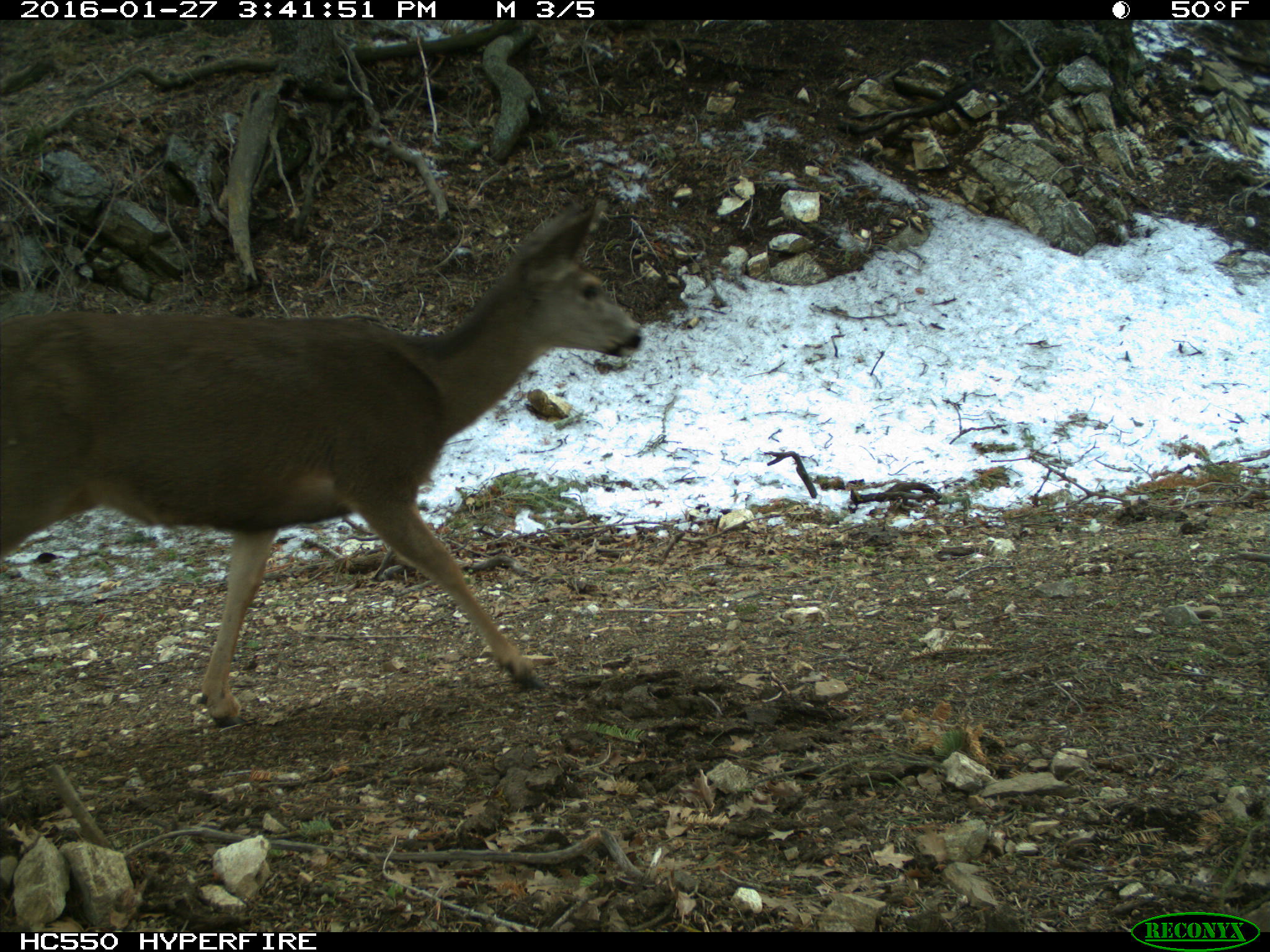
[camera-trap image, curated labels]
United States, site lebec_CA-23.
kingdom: Animalia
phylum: Chordata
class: Mammalia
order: Artiodactyla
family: Cervidae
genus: Odocoileus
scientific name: Odocoileus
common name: deer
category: unidentified deer